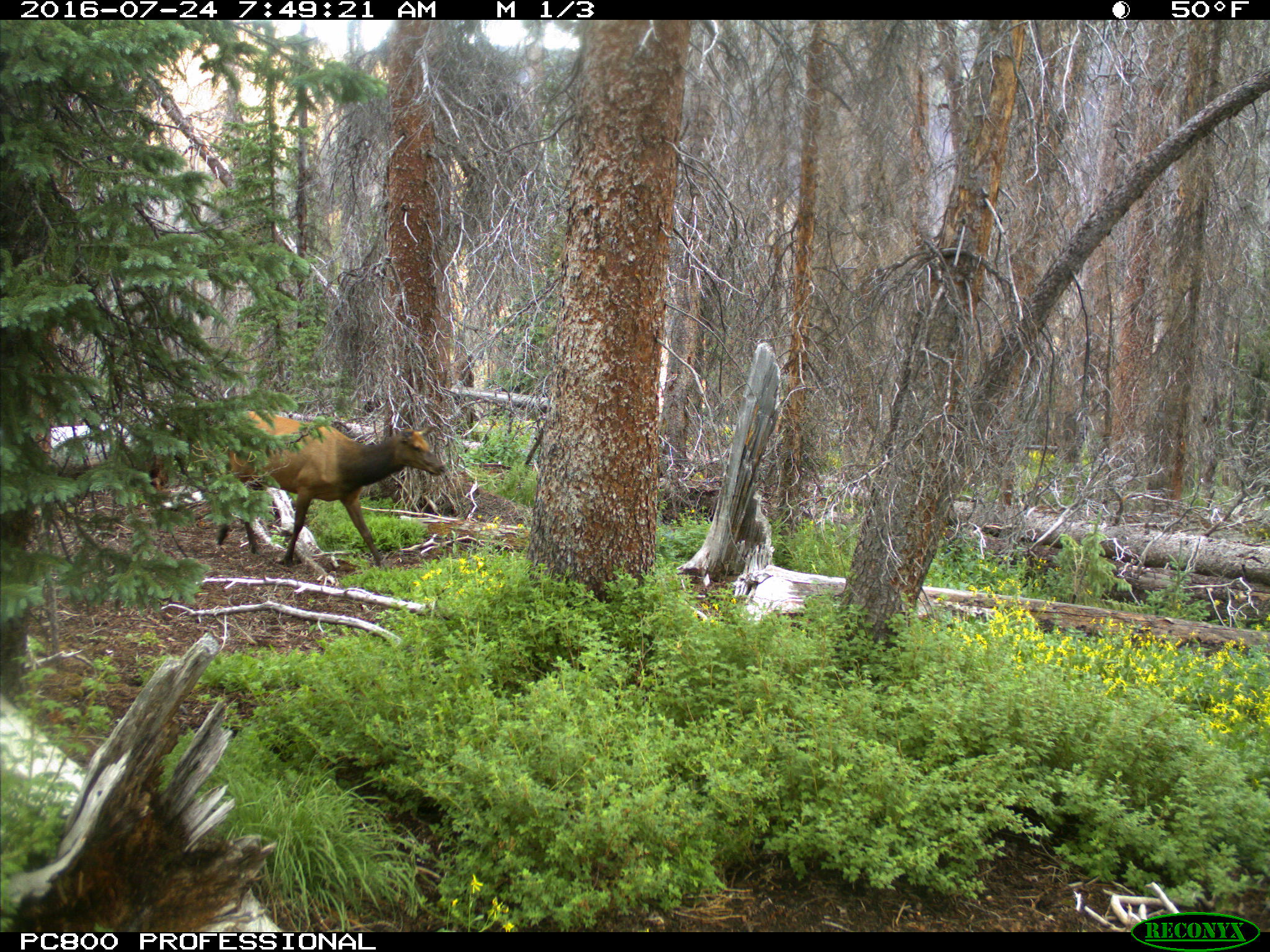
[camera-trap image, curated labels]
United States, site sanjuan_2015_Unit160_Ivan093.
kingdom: Animalia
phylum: Chordata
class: Mammalia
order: Artiodactyla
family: Cervidae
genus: Cervus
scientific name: Cervus elaphus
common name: red deer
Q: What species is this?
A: Cervus elaphus (red deer).